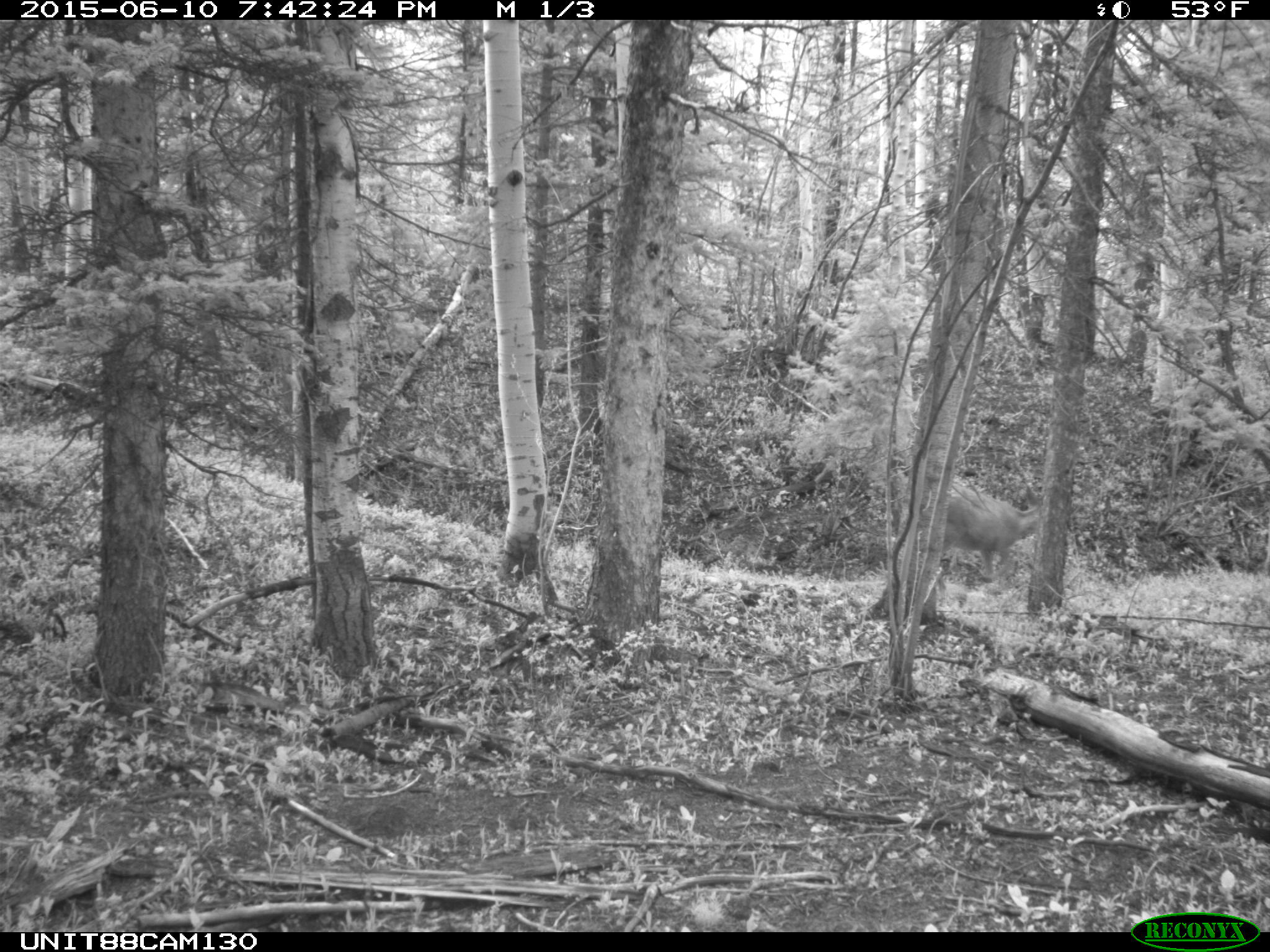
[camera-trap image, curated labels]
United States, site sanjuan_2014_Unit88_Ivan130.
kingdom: Animalia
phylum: Chordata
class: Mammalia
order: Artiodactyla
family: Cervidae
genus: Odocoileus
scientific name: Odocoileus hemionus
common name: mule deer